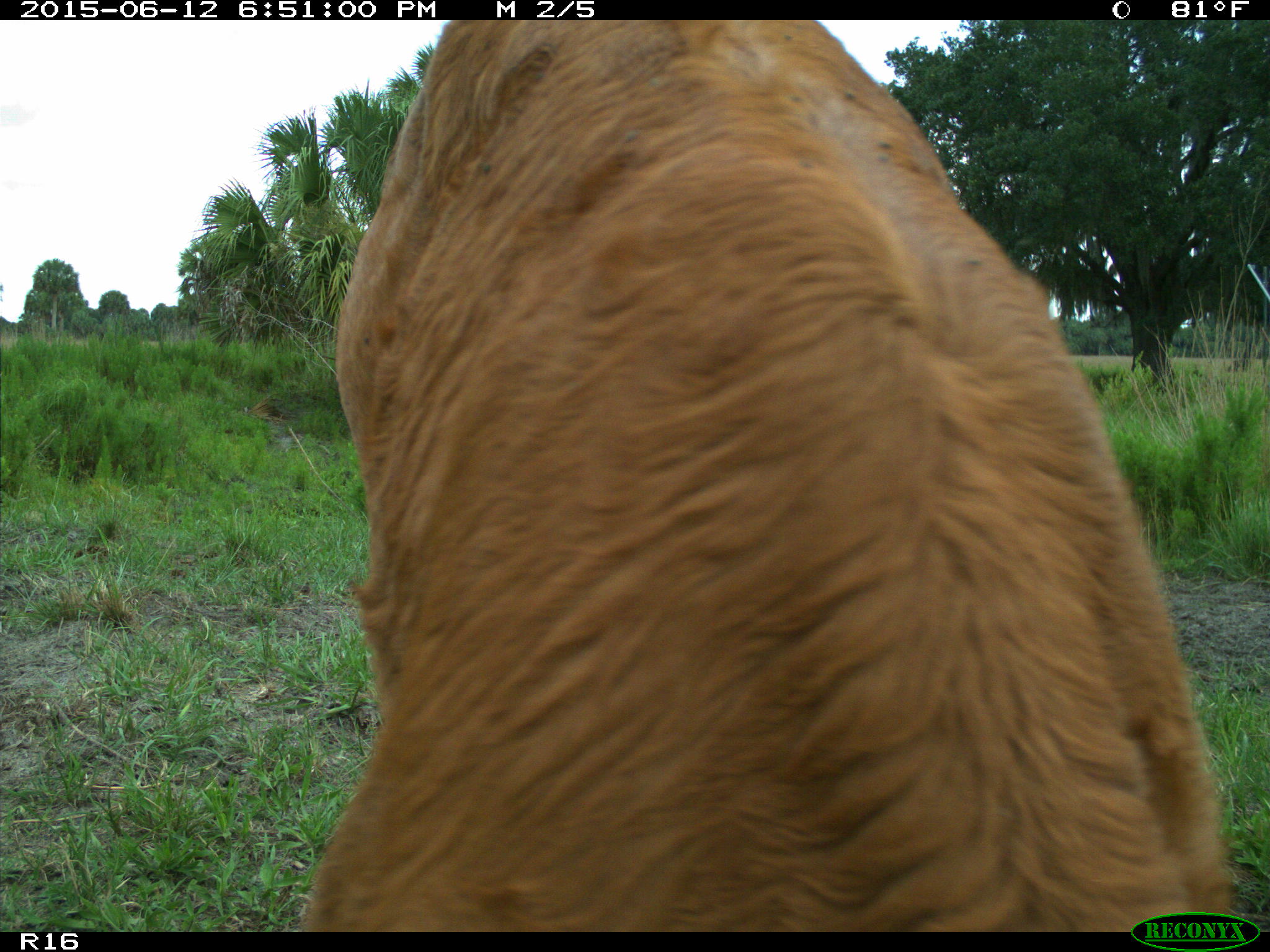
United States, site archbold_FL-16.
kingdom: Animalia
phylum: Chordata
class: Mammalia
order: Artiodactyla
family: Bovidae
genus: Bos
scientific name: Bos taurus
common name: domestic cow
Bos taurus (domestic cow).